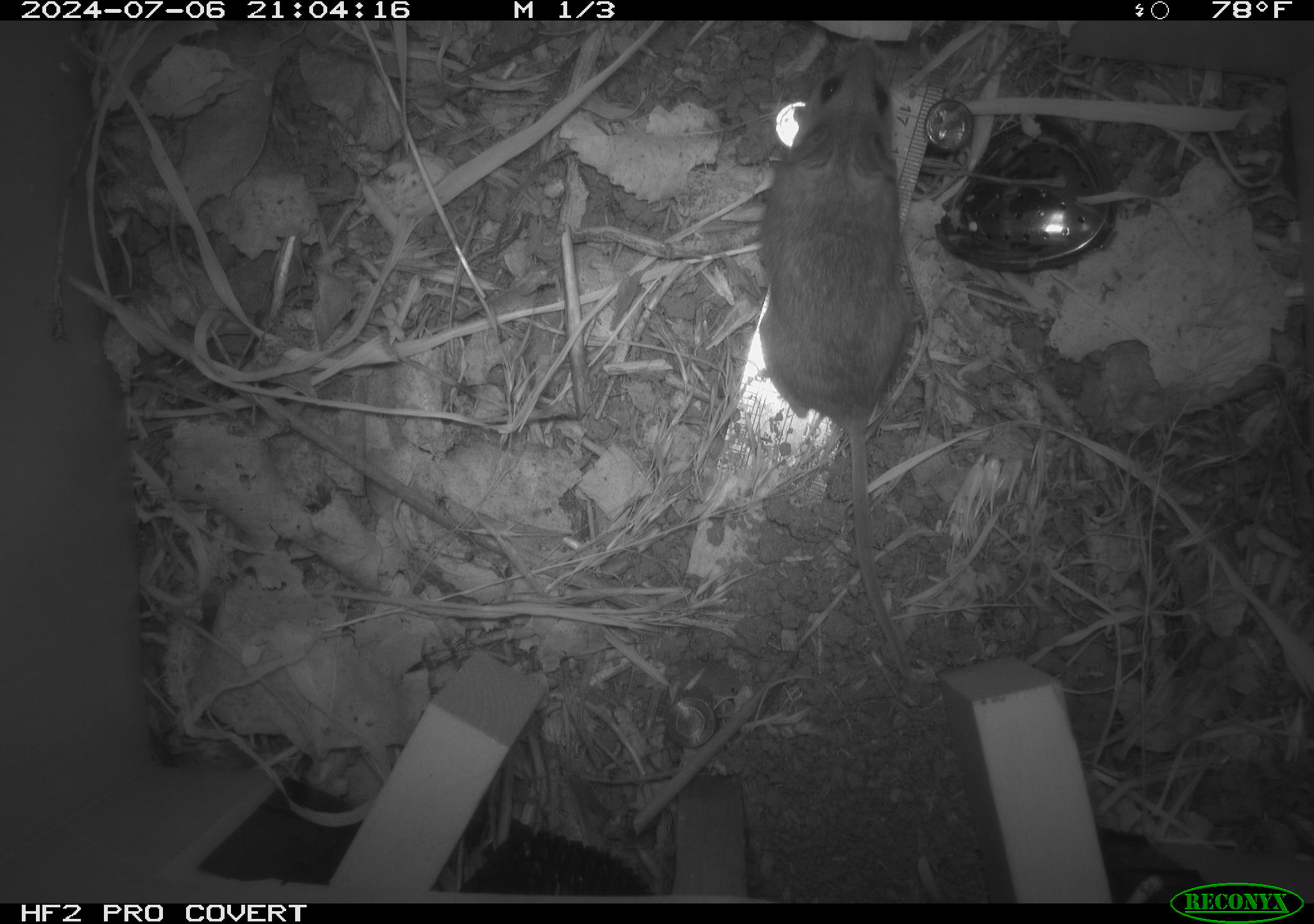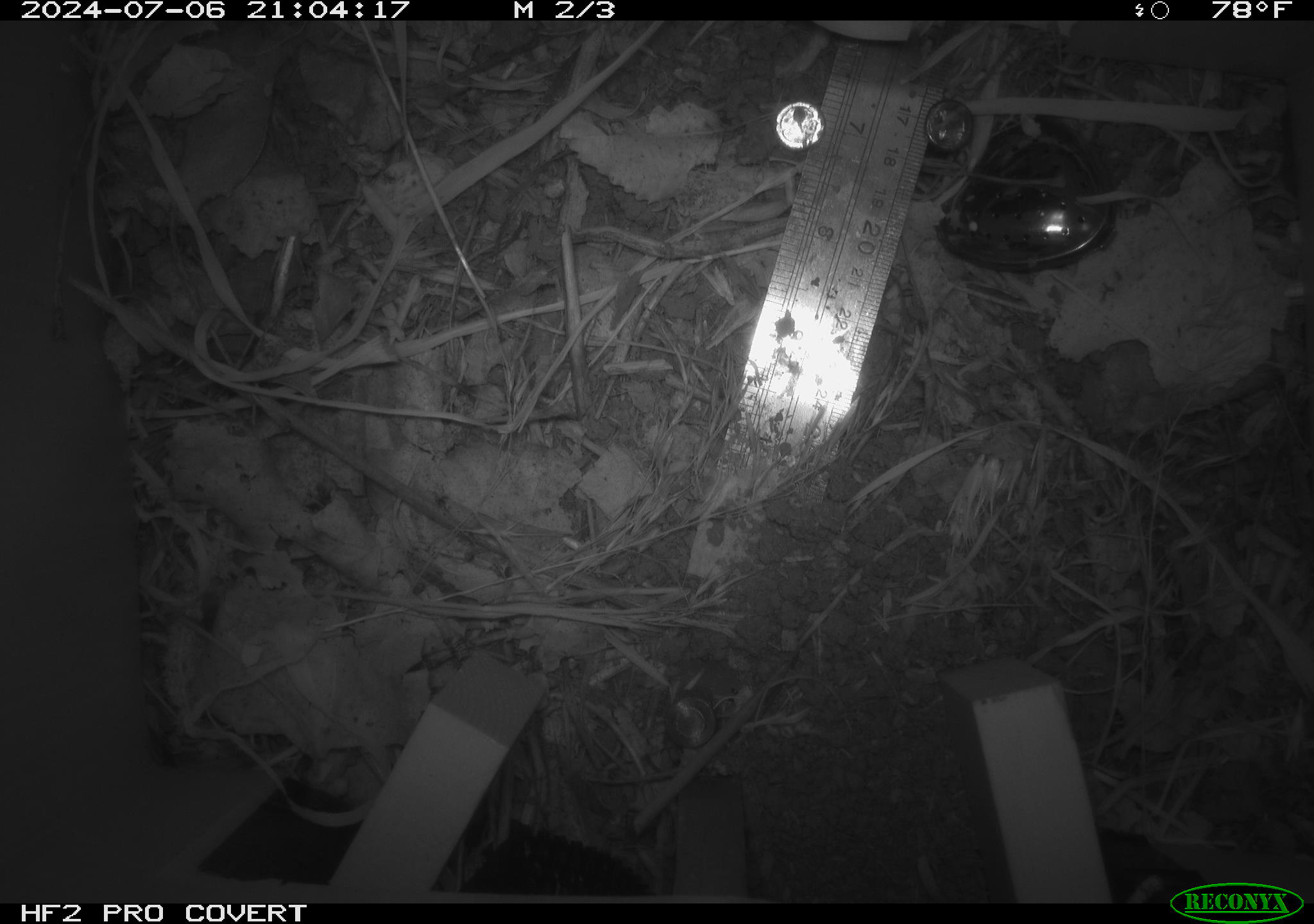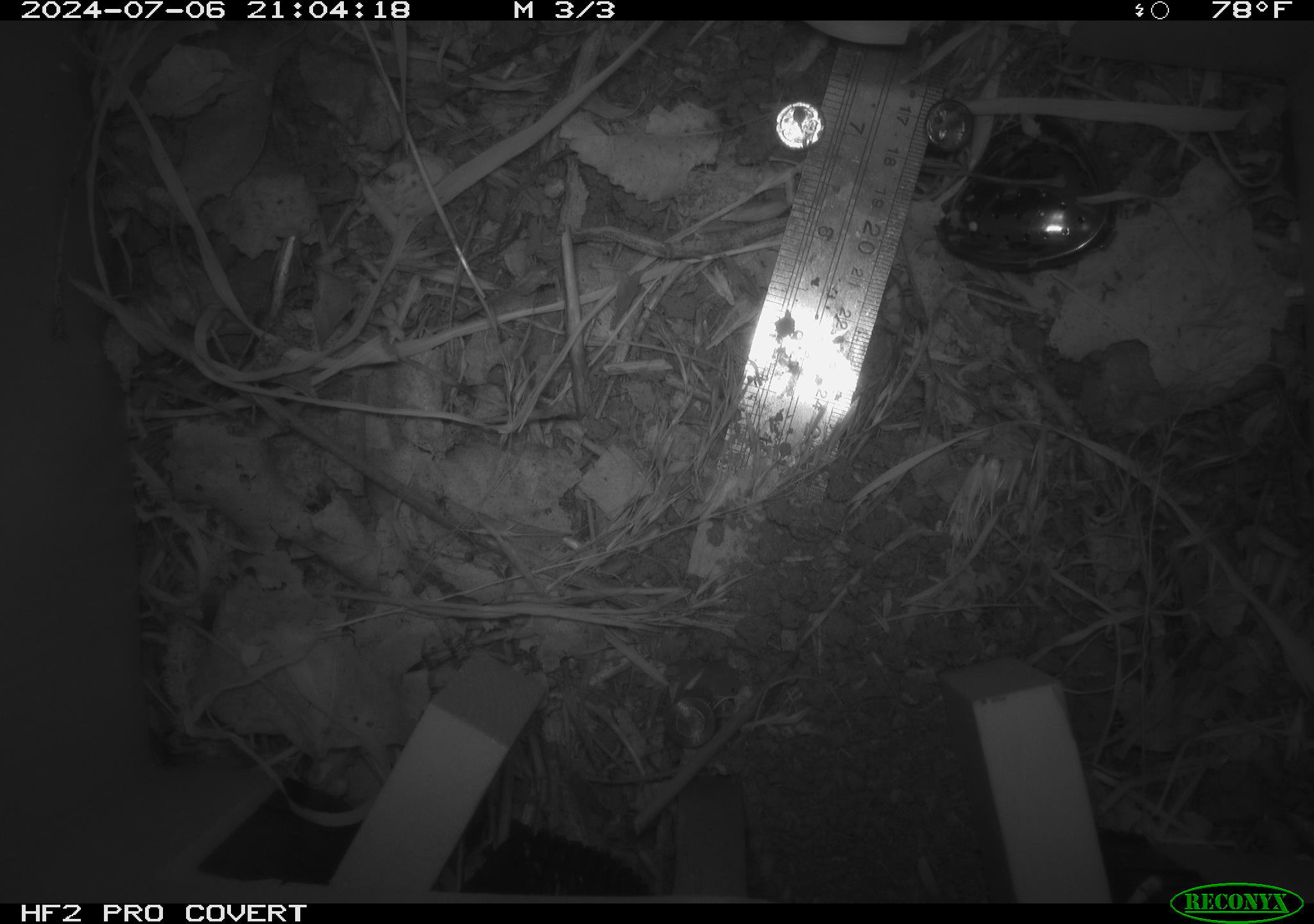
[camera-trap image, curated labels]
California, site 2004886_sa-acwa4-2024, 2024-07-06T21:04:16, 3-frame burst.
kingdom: Animalia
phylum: Chordata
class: Mammalia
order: Rodentia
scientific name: Rodentia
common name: mouse species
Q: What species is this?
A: Mouse species (Rodentia).